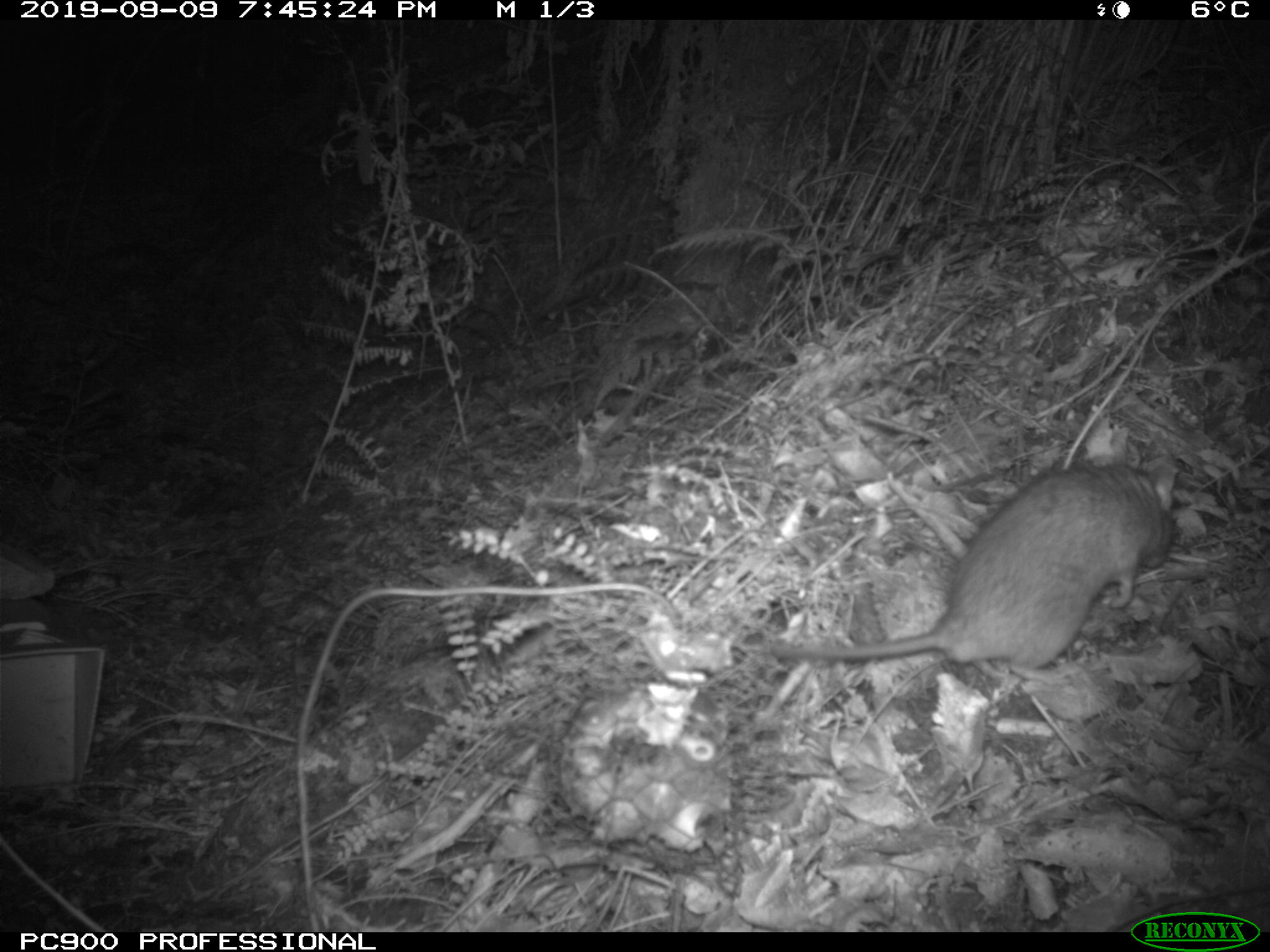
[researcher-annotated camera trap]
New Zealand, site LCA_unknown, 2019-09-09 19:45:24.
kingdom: Animalia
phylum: Chordata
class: Mammalia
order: Rodentia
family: Muridae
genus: Rattus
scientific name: Rattus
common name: rat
Rat (Rattus).